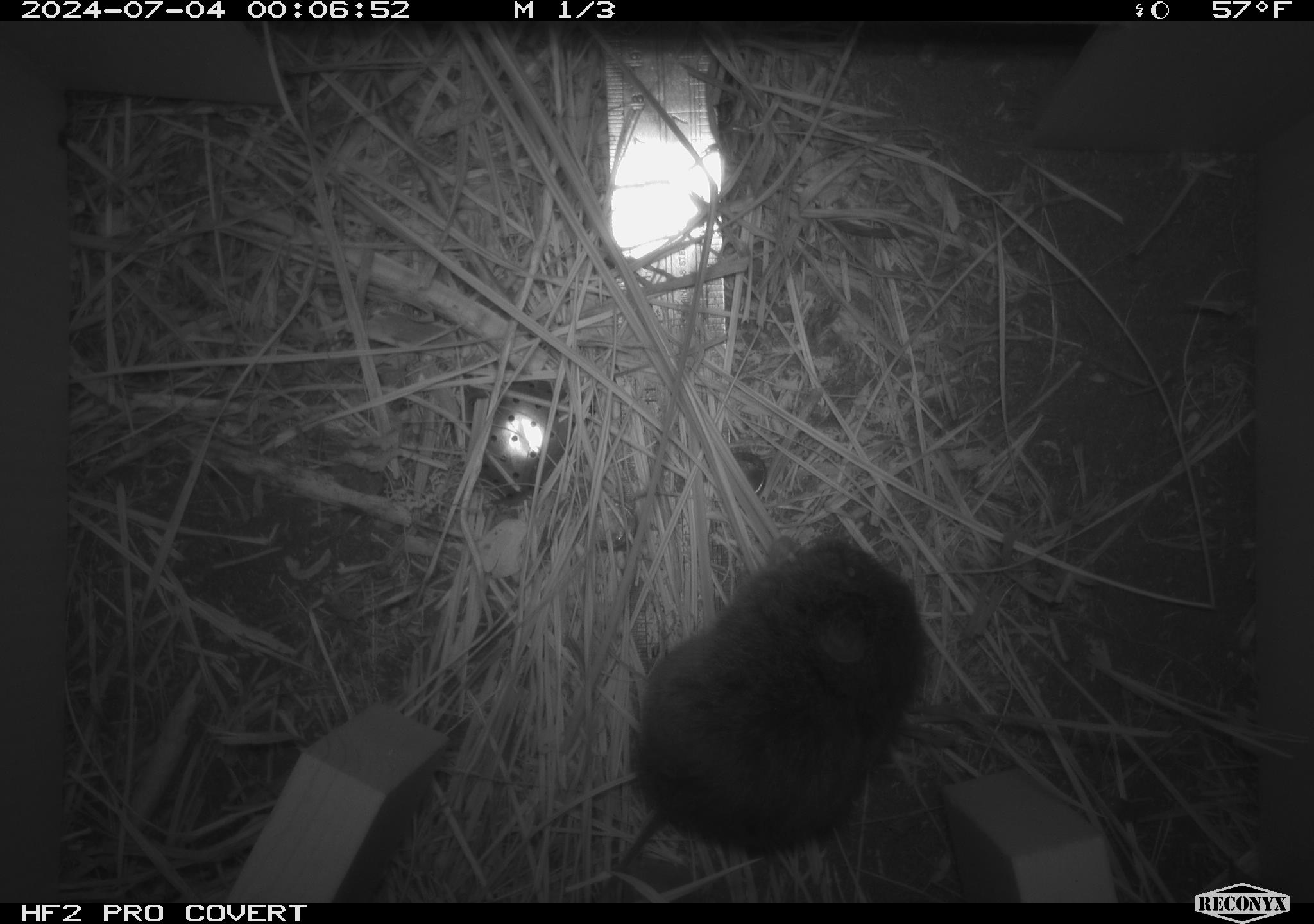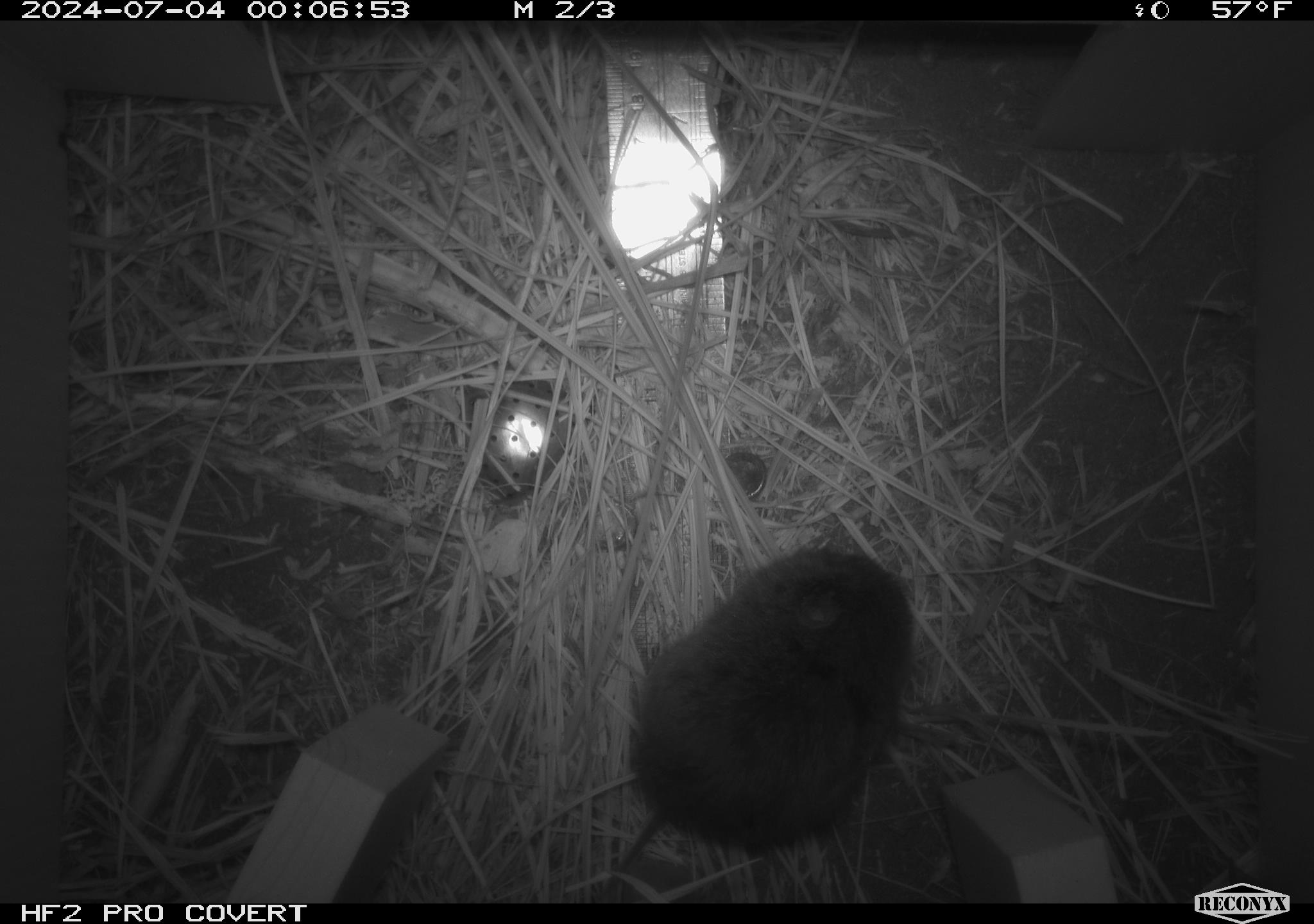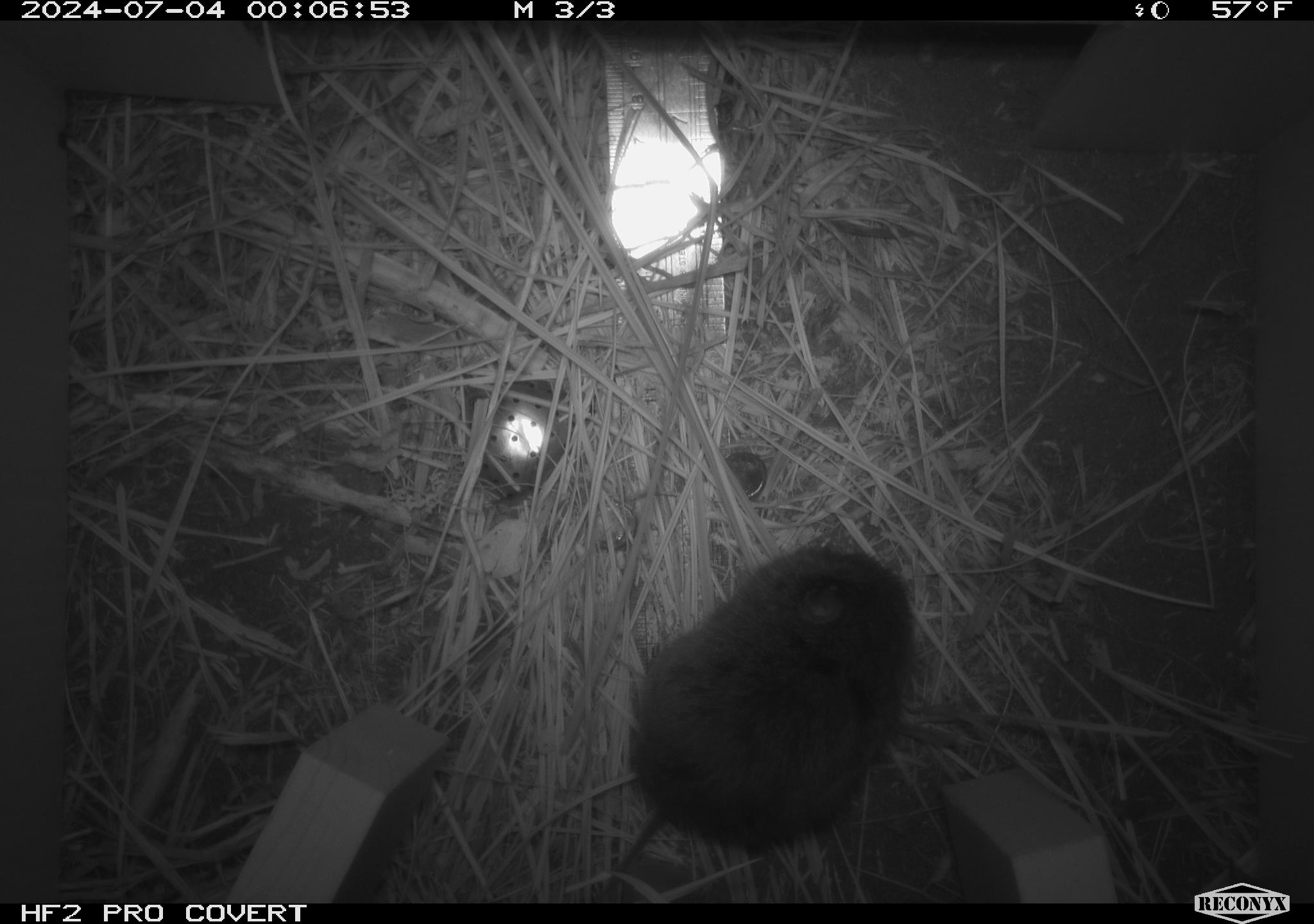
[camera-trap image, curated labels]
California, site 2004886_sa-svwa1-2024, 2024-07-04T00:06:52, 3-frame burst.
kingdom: Animalia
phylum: Chordata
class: Mammalia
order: Rodentia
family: Cricetidae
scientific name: Arvicolinae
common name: voles, lemmings, and muskrats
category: arvicolinae subfamily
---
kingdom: Animalia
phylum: Arthropoda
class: Malacostraca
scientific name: Malacostraca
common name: amphipods, crabs, isopods, krill, lobsters and shrimps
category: malacostracan